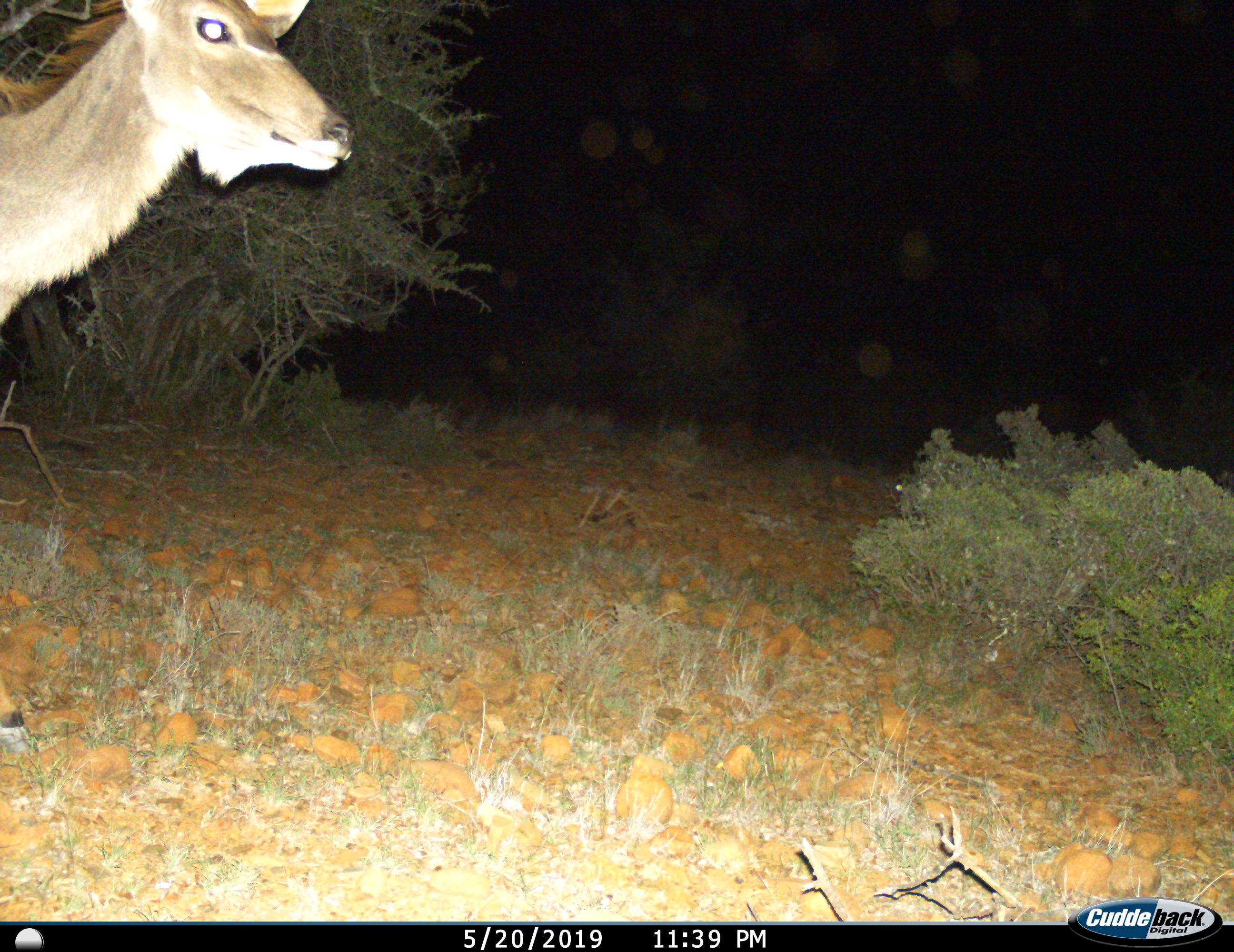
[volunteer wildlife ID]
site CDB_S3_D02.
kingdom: Animalia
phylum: Chordata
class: Mammalia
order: Artiodactyla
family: Bovidae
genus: Tragelaphus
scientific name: Tragelaphus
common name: kudu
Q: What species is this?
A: Kudu (Tragelaphus).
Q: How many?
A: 1.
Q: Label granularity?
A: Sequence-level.